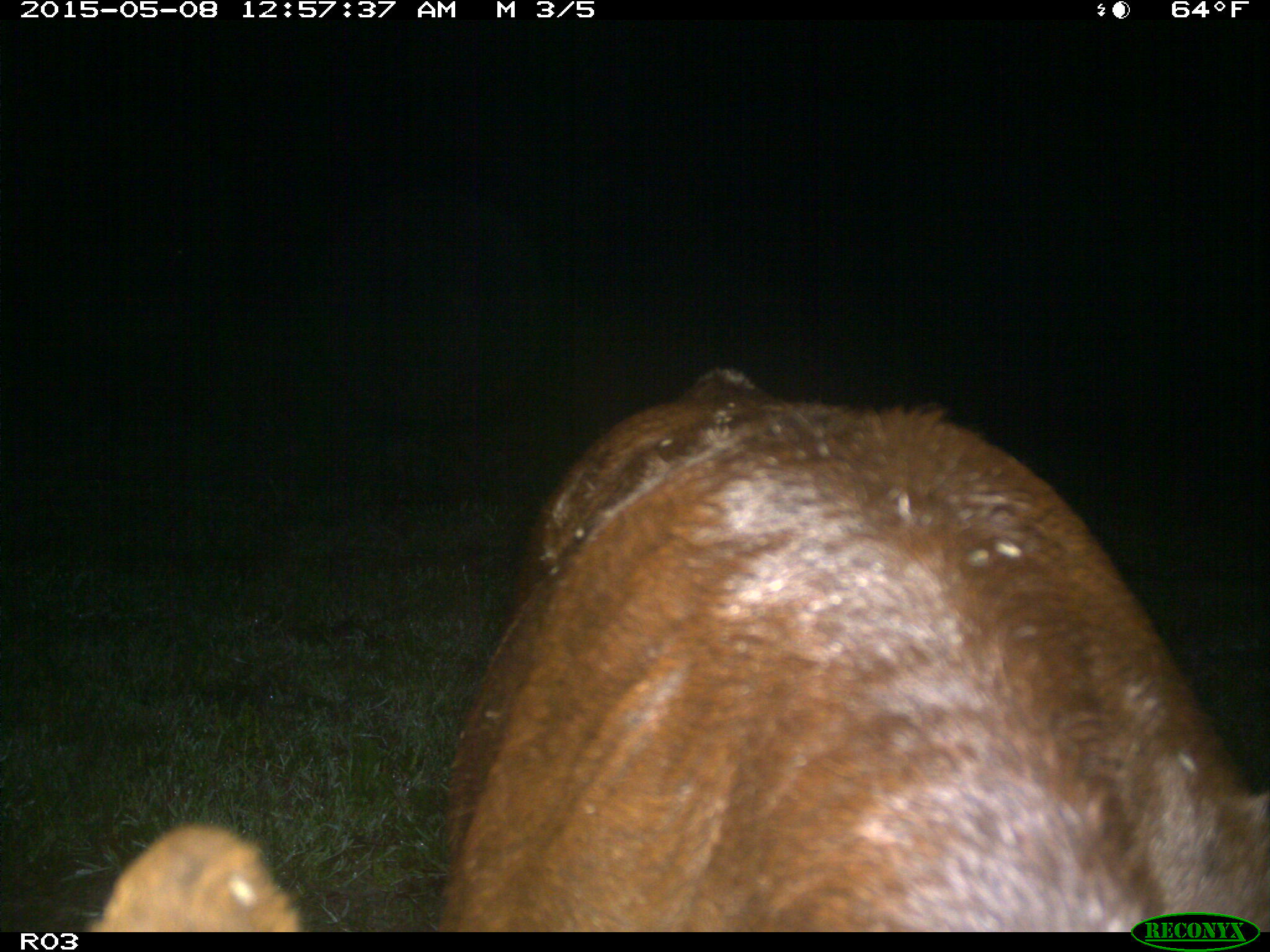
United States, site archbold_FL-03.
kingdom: Animalia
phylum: Chordata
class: Mammalia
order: Artiodactyla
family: Bovidae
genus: Bos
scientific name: Bos taurus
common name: domestic cow